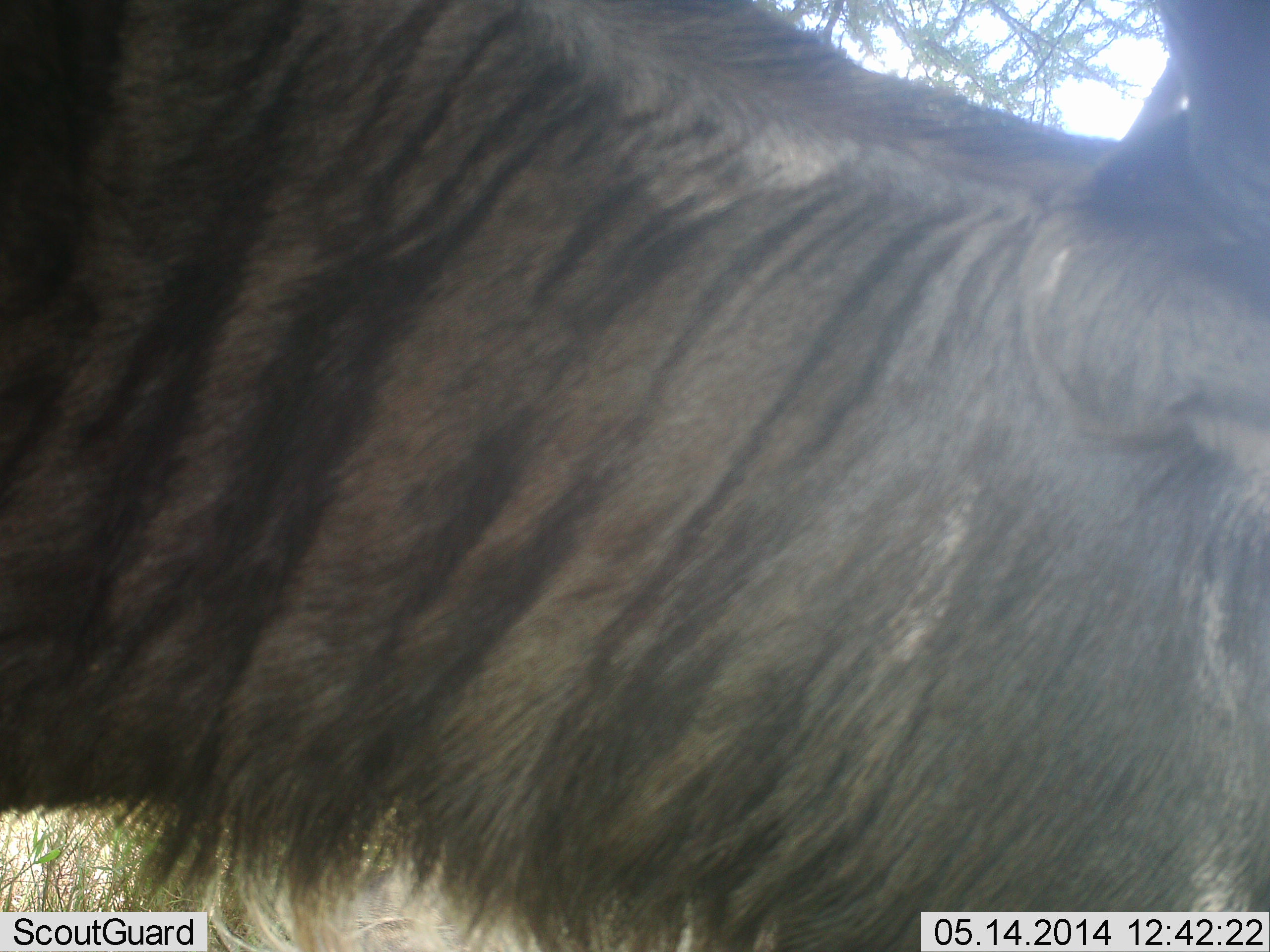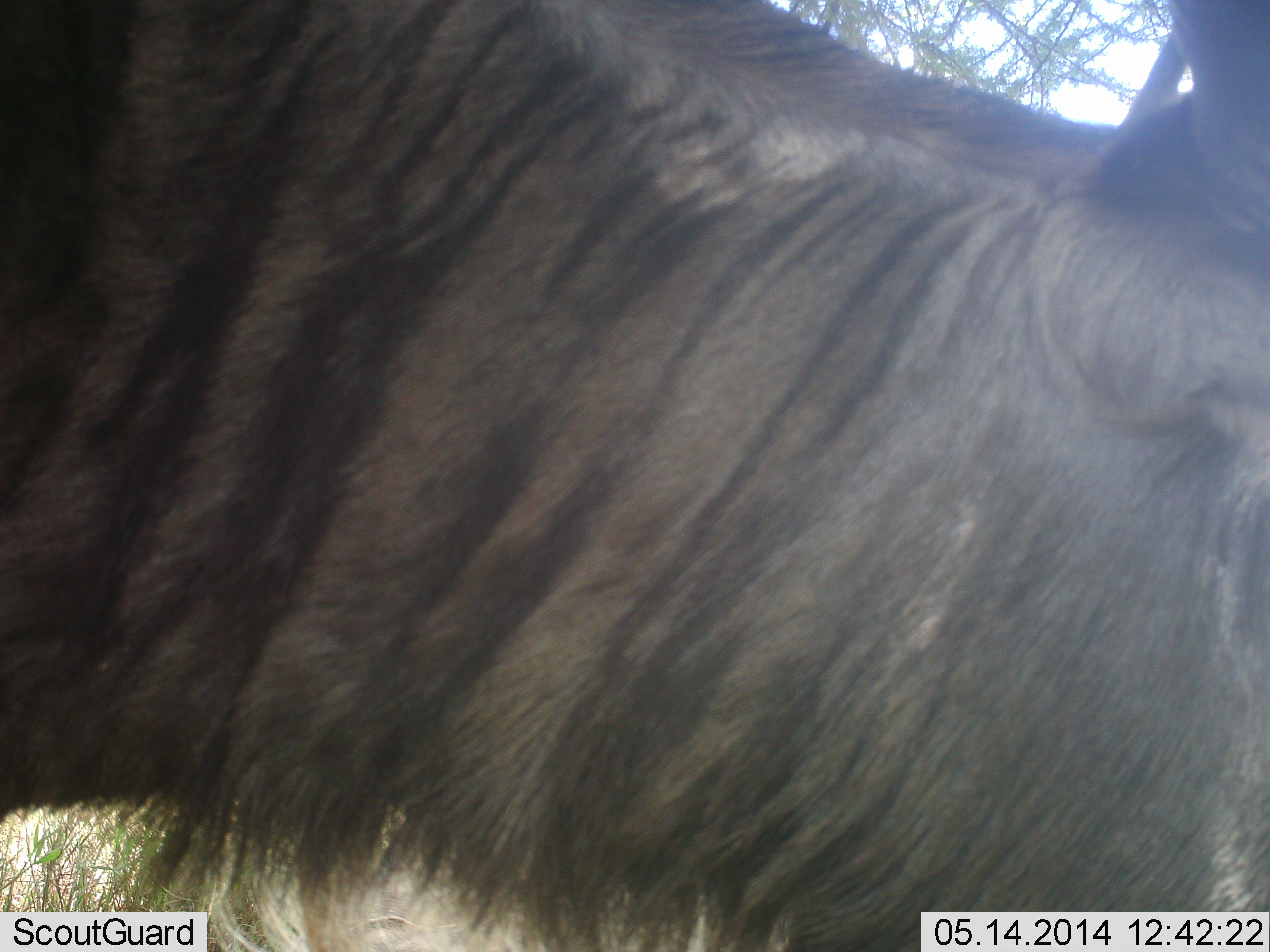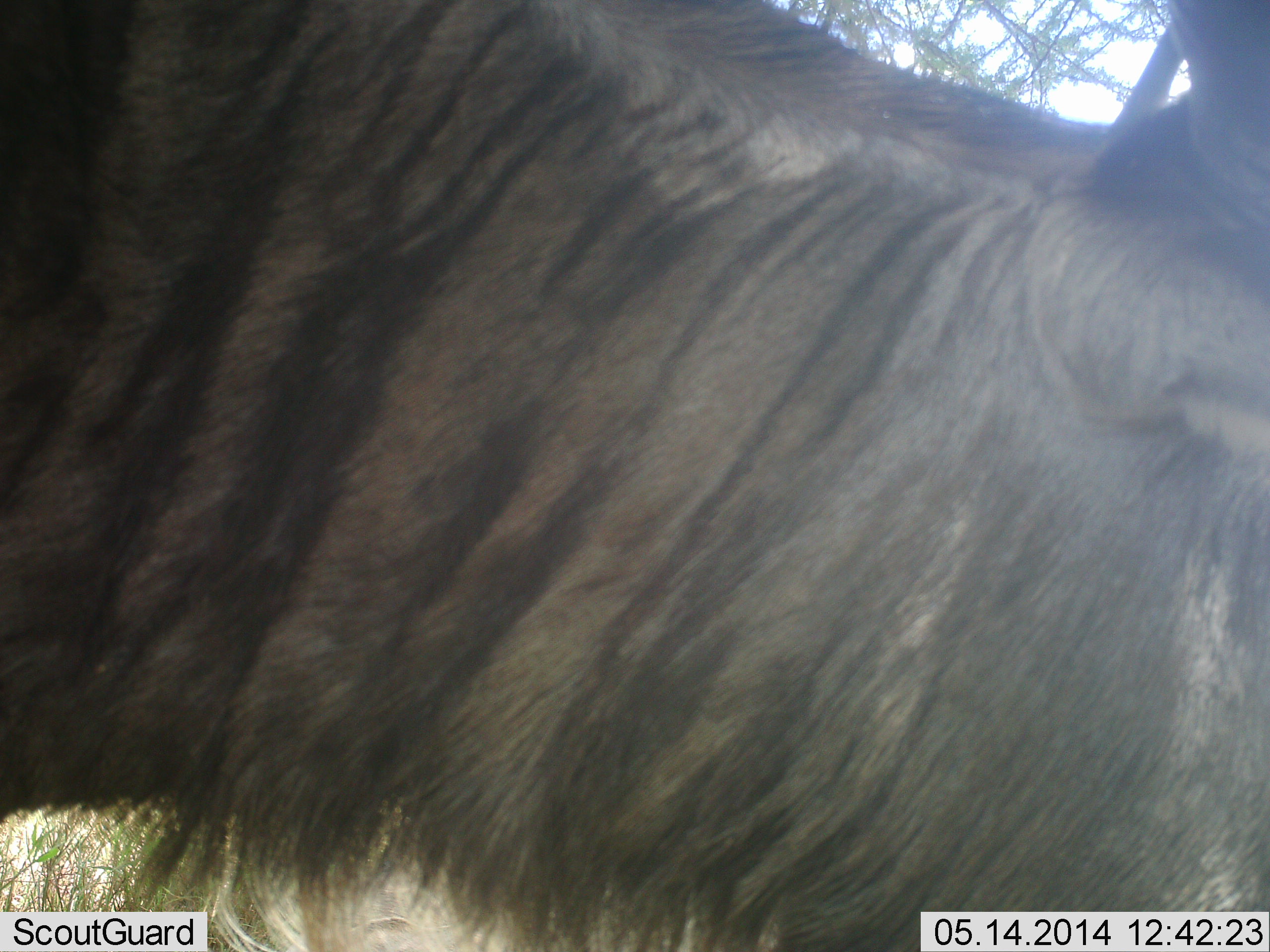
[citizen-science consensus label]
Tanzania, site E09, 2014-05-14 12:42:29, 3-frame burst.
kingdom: Animalia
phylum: Chordata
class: Mammalia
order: Artiodactyla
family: Bovidae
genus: Connochaetes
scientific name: Connochaetes taurinus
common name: blue wildebeest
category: wildebeest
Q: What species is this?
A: Wildebeest (blue wildebeest) (Connochaetes taurinus).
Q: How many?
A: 1.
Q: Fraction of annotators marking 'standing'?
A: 100%.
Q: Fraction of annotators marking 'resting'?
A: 0%.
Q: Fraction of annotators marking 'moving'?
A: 0%.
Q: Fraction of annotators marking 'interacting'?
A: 0%.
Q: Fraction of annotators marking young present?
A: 0%.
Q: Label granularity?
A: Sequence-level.